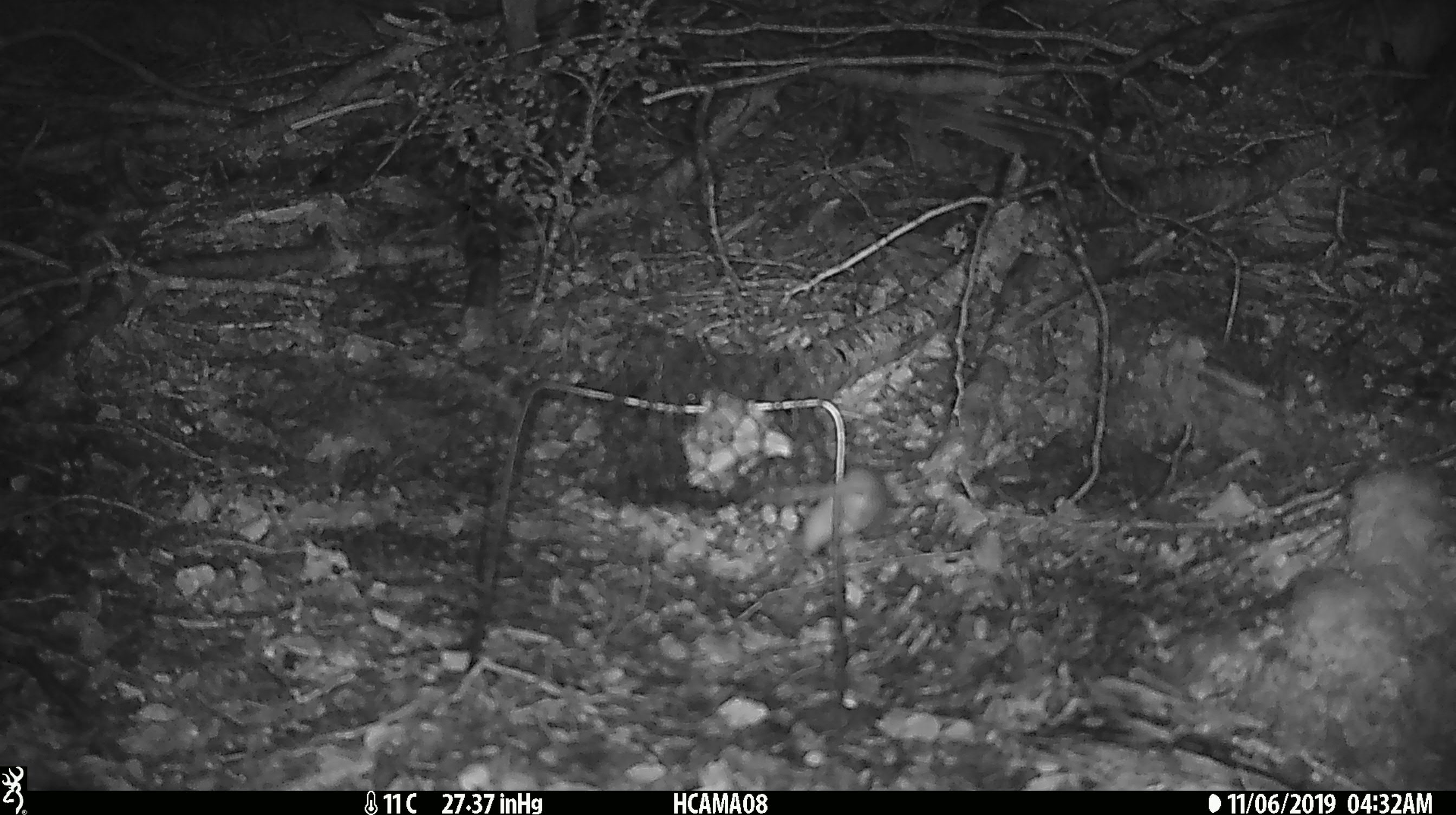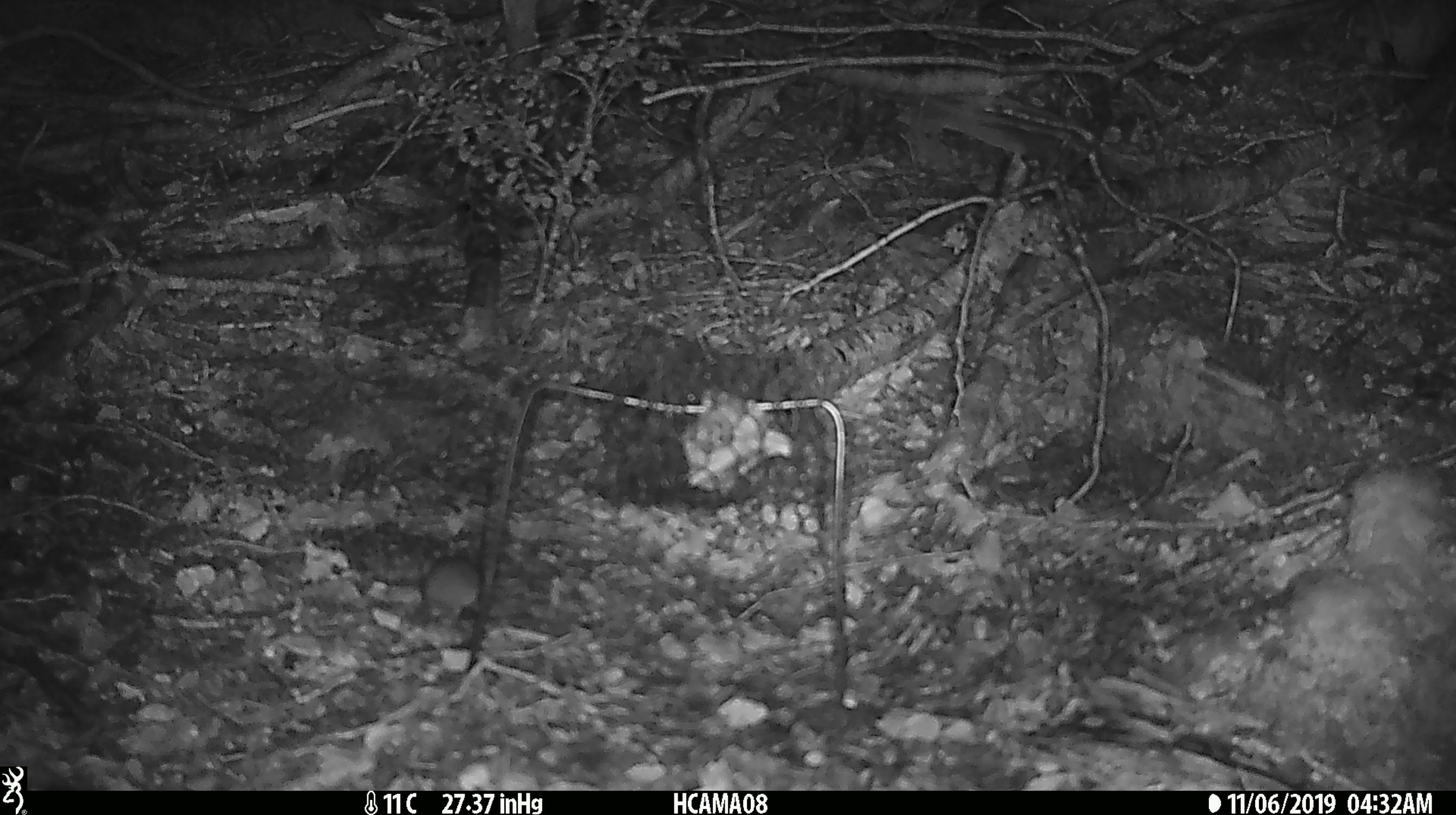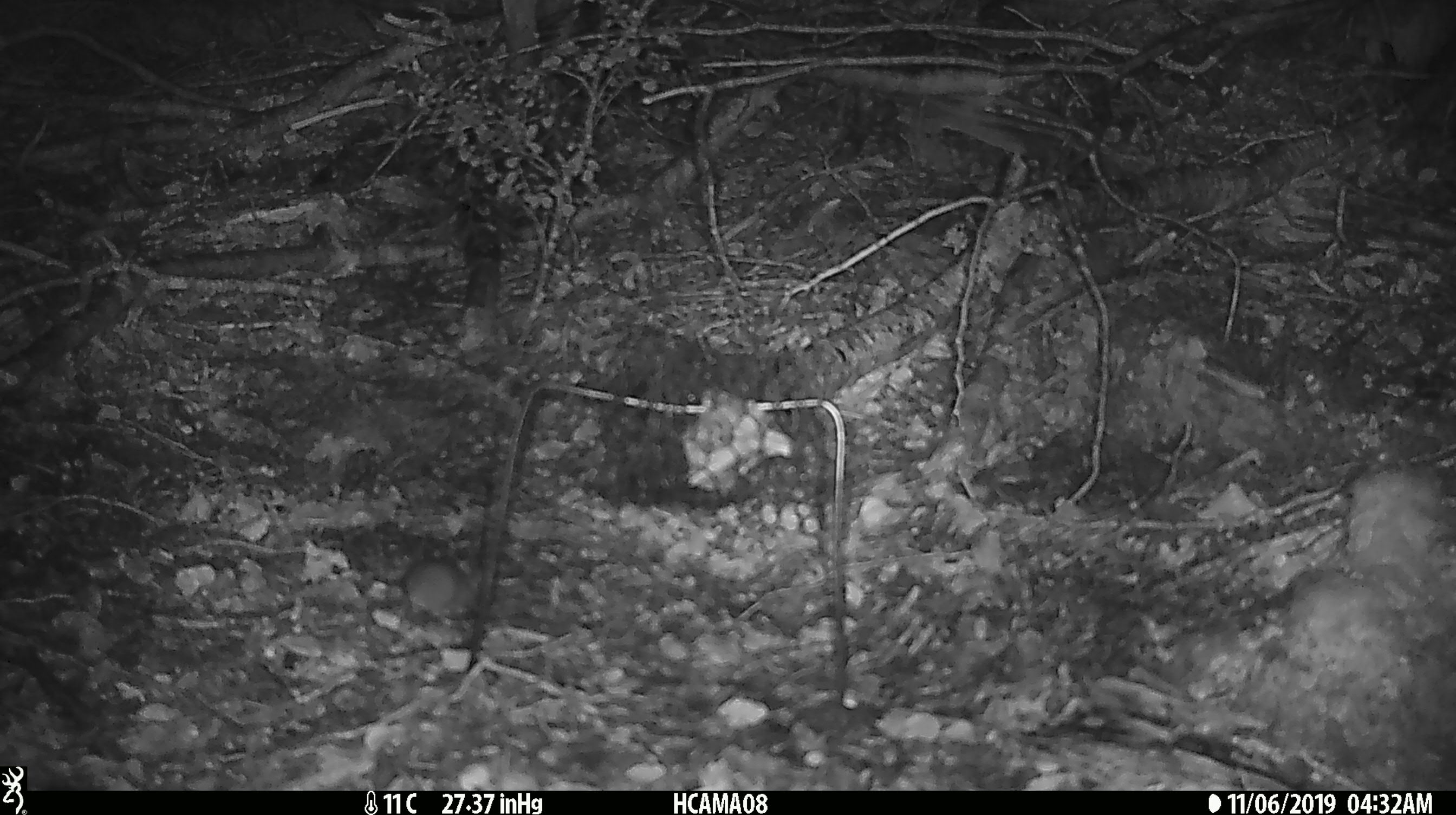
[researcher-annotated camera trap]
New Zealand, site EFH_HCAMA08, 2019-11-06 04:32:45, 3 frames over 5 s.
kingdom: Animalia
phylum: Chordata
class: Mammalia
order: Rodentia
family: Muridae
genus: Mus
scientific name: Mus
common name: mouse